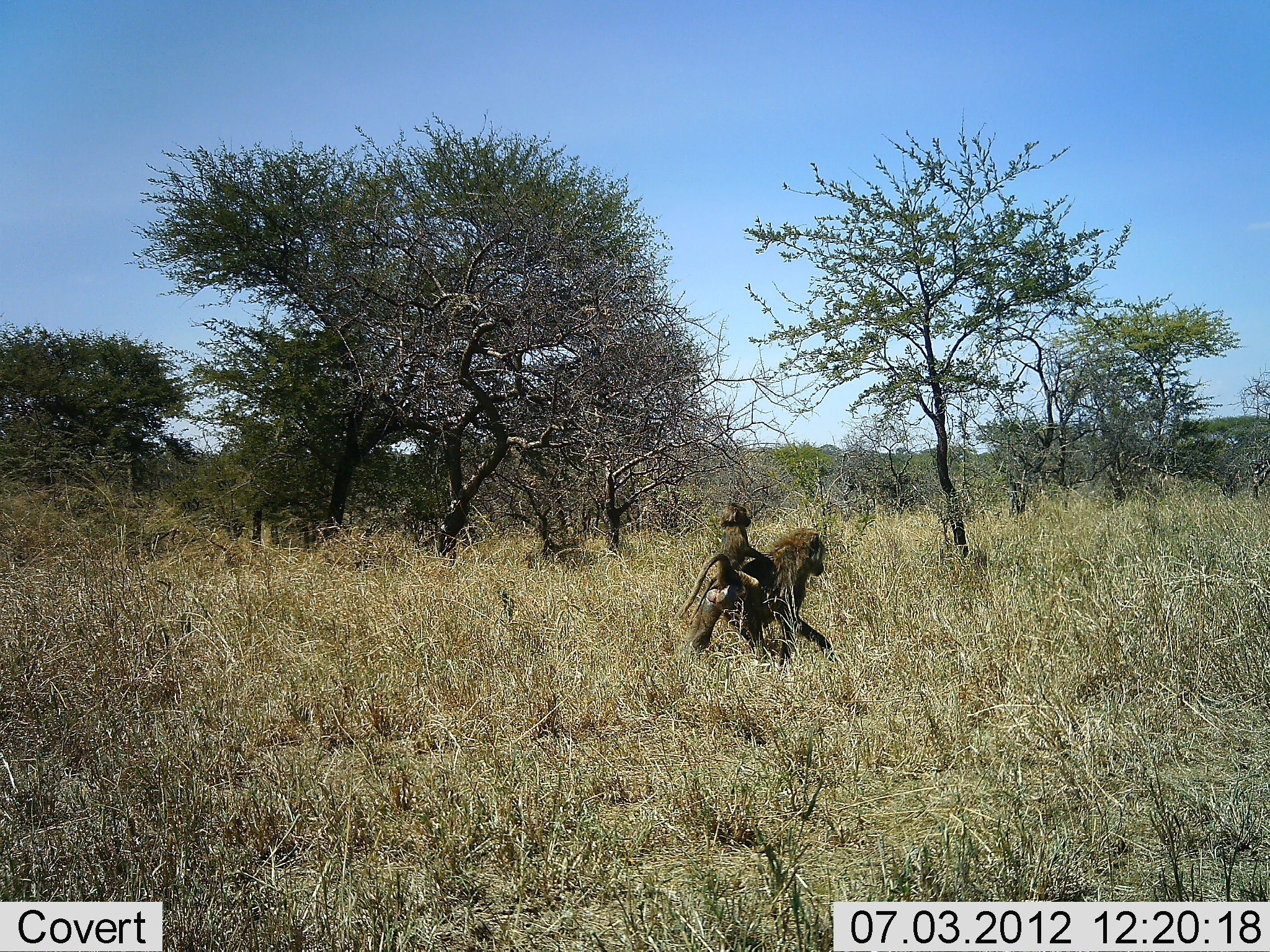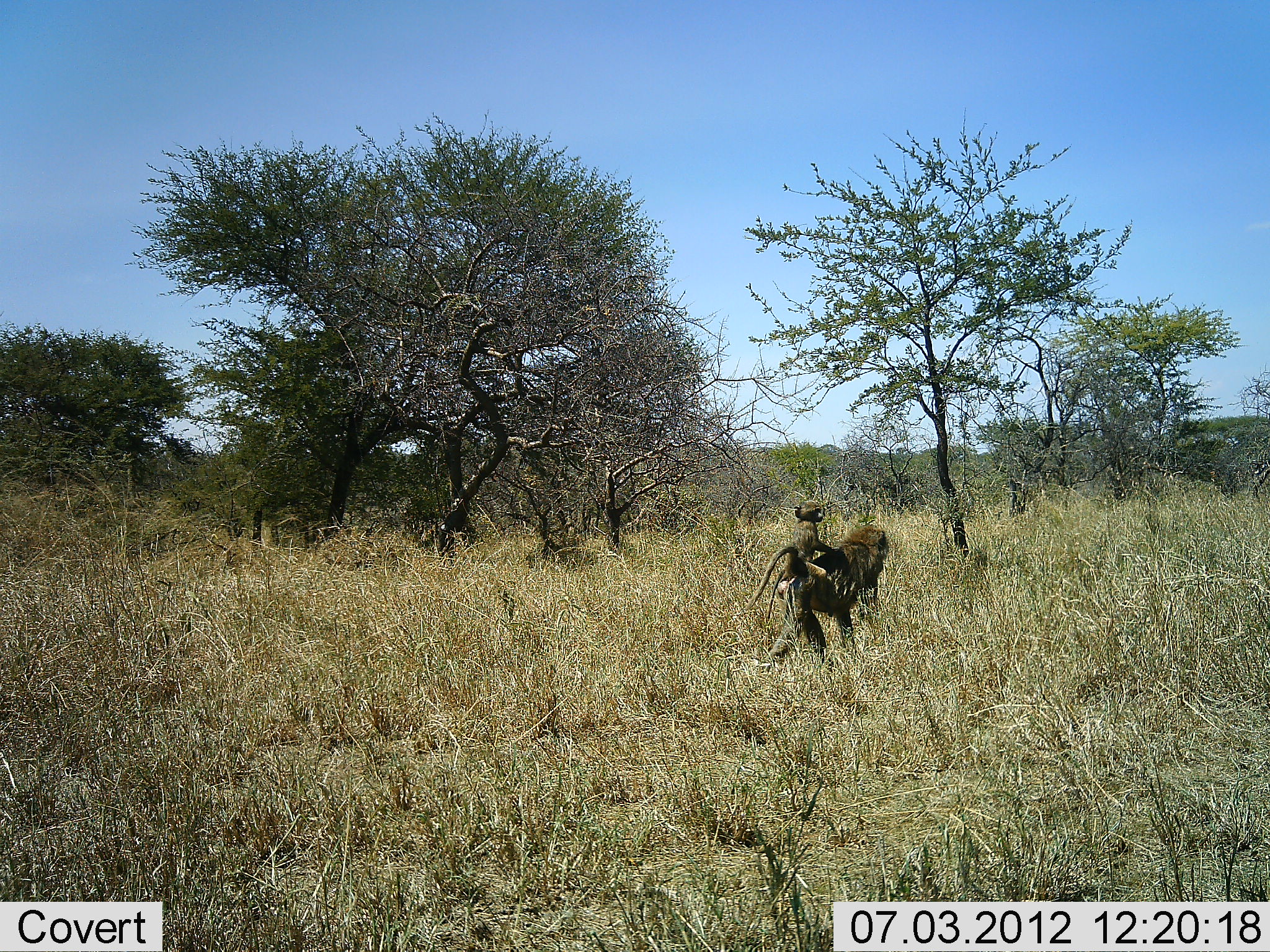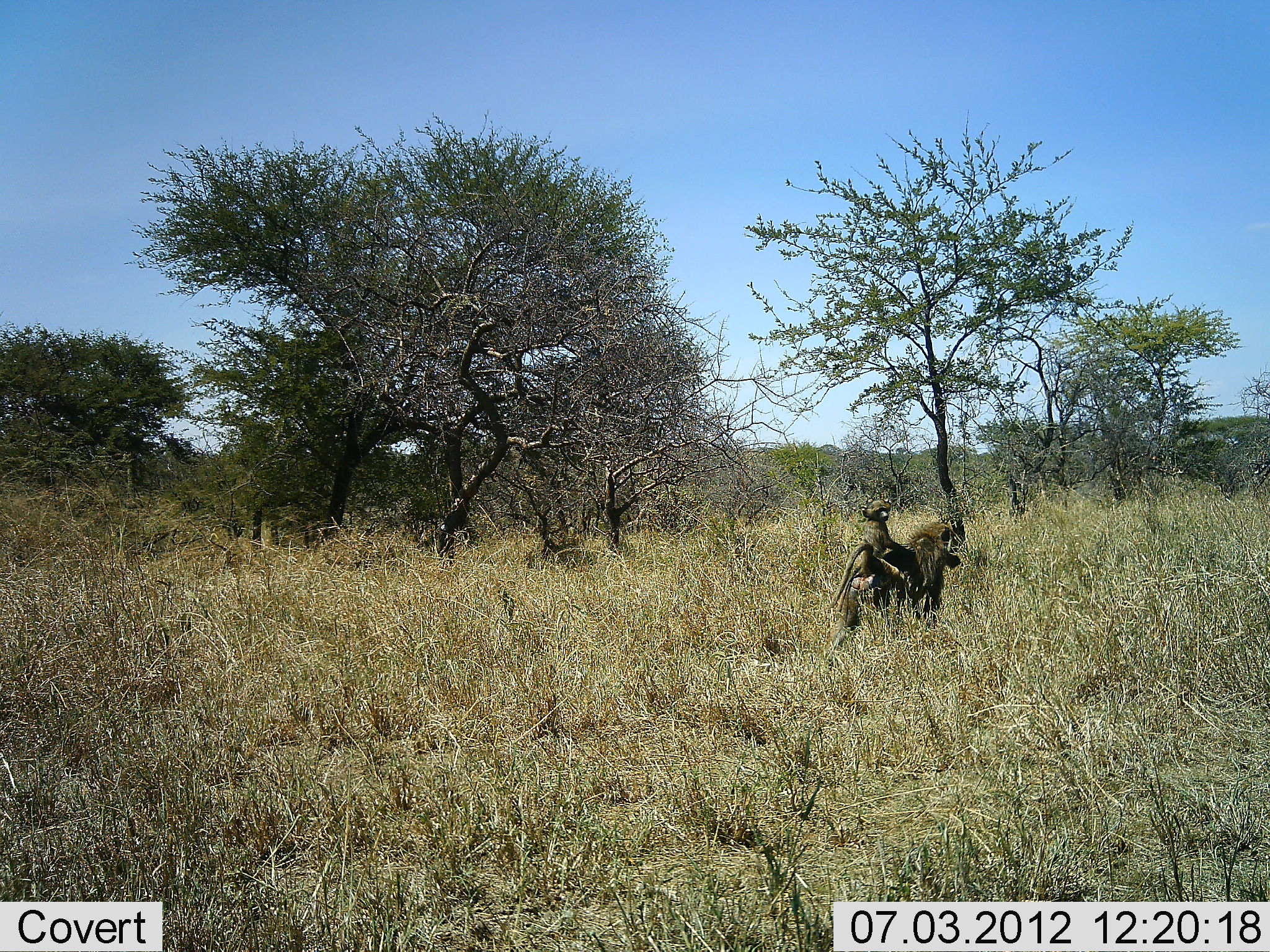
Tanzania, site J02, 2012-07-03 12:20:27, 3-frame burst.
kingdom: Animalia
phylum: Chordata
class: Mammalia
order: Primates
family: Cercopithecidae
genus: Papio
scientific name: Papio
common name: baboon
Baboon (Papio), count 2. Behavior (volunteer vote fractions): standing 0%, resting 0%, moving 100%, interacting 30%. Young present (vote fraction): 90%. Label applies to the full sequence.